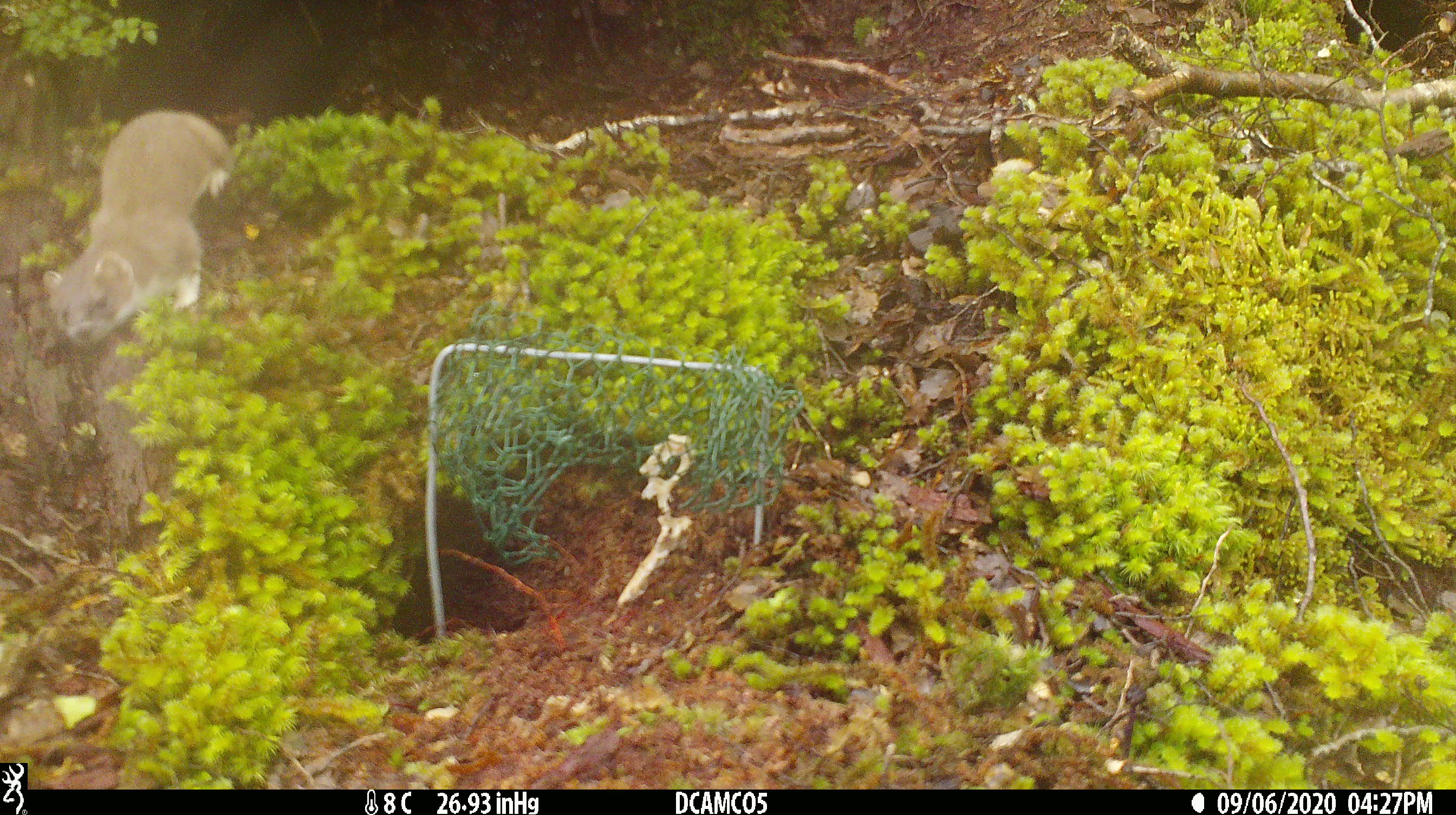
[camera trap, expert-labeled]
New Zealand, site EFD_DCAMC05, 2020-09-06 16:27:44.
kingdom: Animalia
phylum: Chordata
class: Mammalia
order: Carnivora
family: Mustelidae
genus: Mustela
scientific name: Mustela erminea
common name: stoat